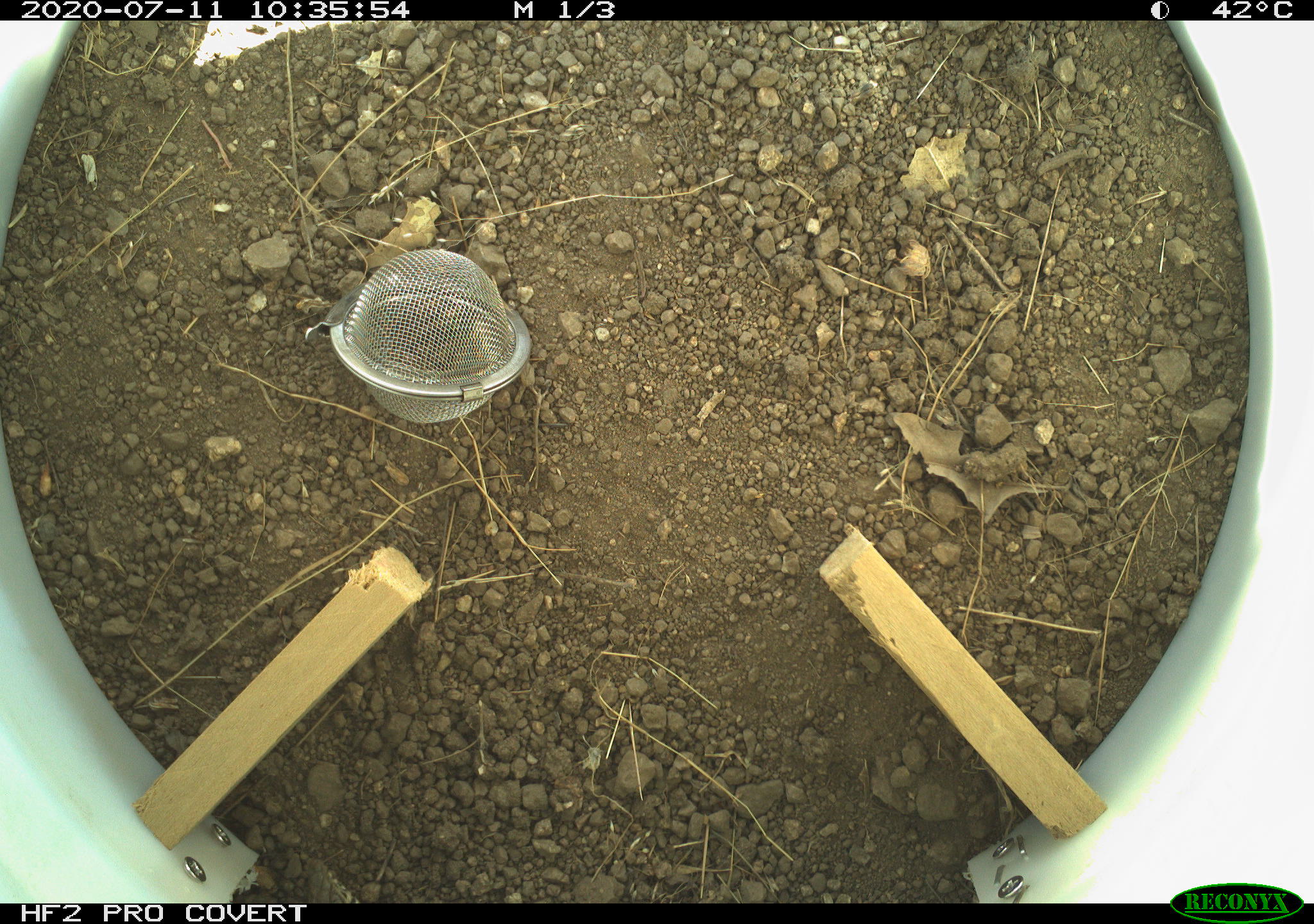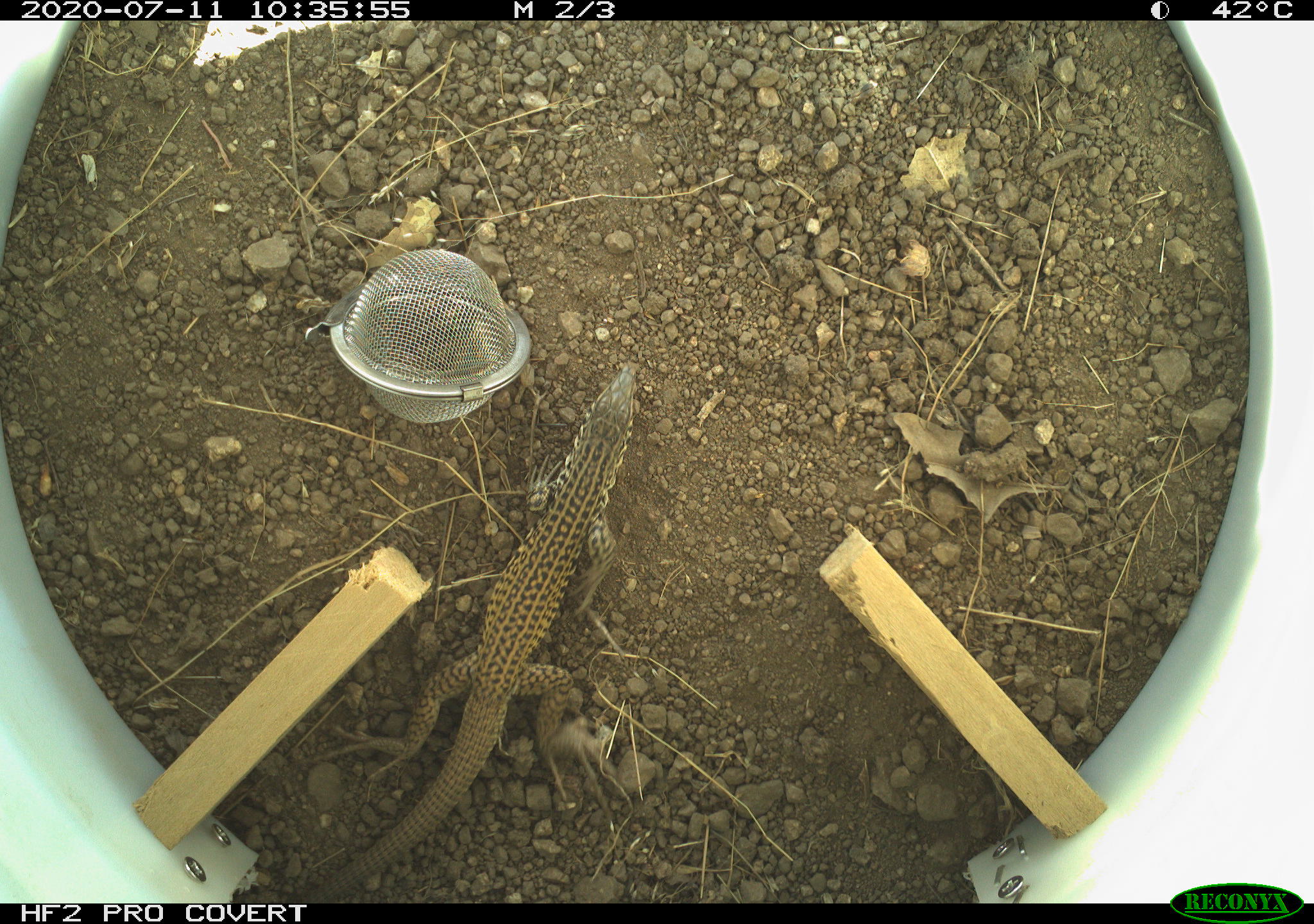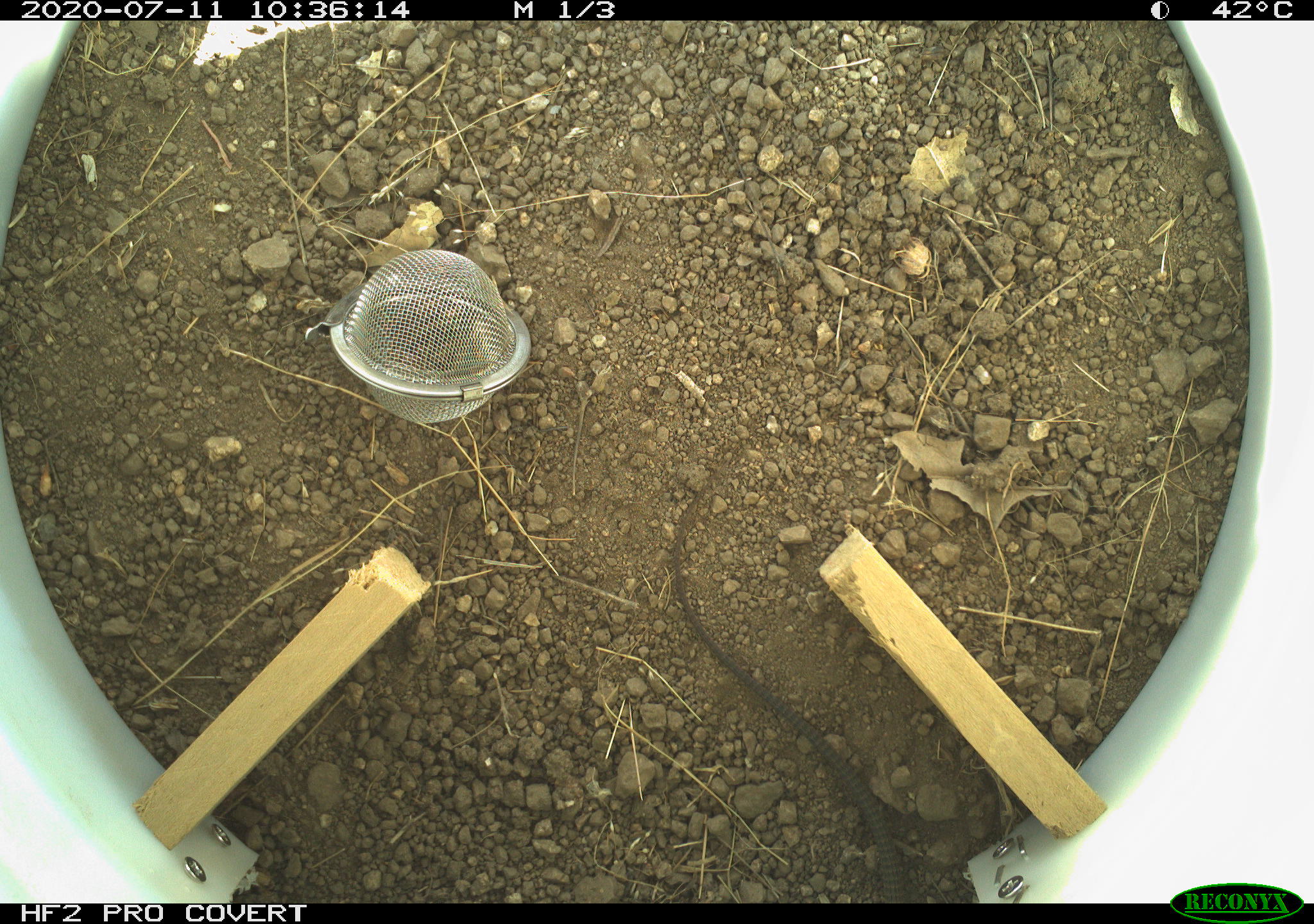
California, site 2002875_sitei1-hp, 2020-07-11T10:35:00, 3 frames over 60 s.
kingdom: Animalia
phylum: Chordata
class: Reptilia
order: Squamata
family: Teiidae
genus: Aspidoscelis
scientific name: Aspidoscelis tigris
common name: western whiptail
Western whiptail (Aspidoscelis tigris).